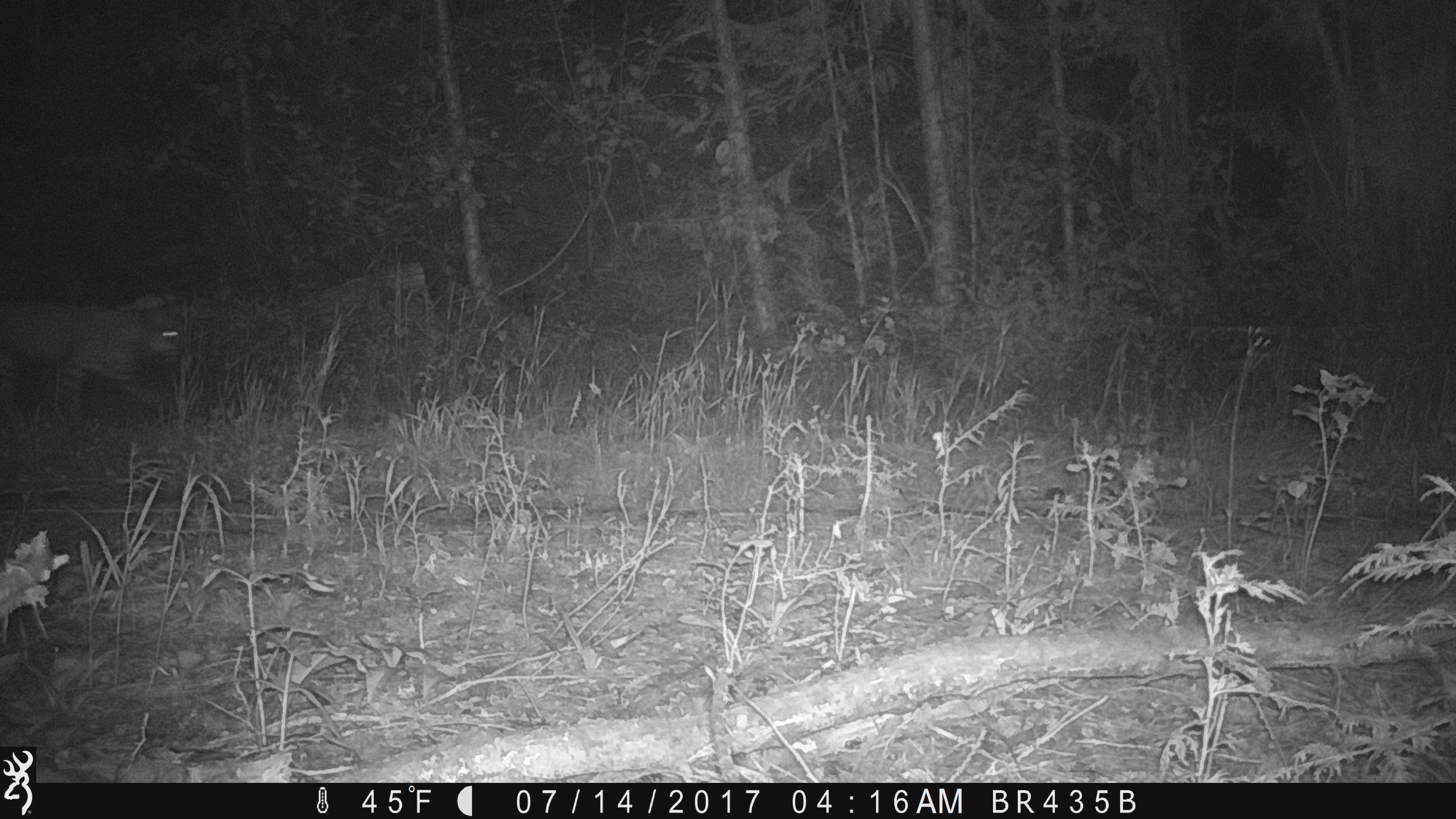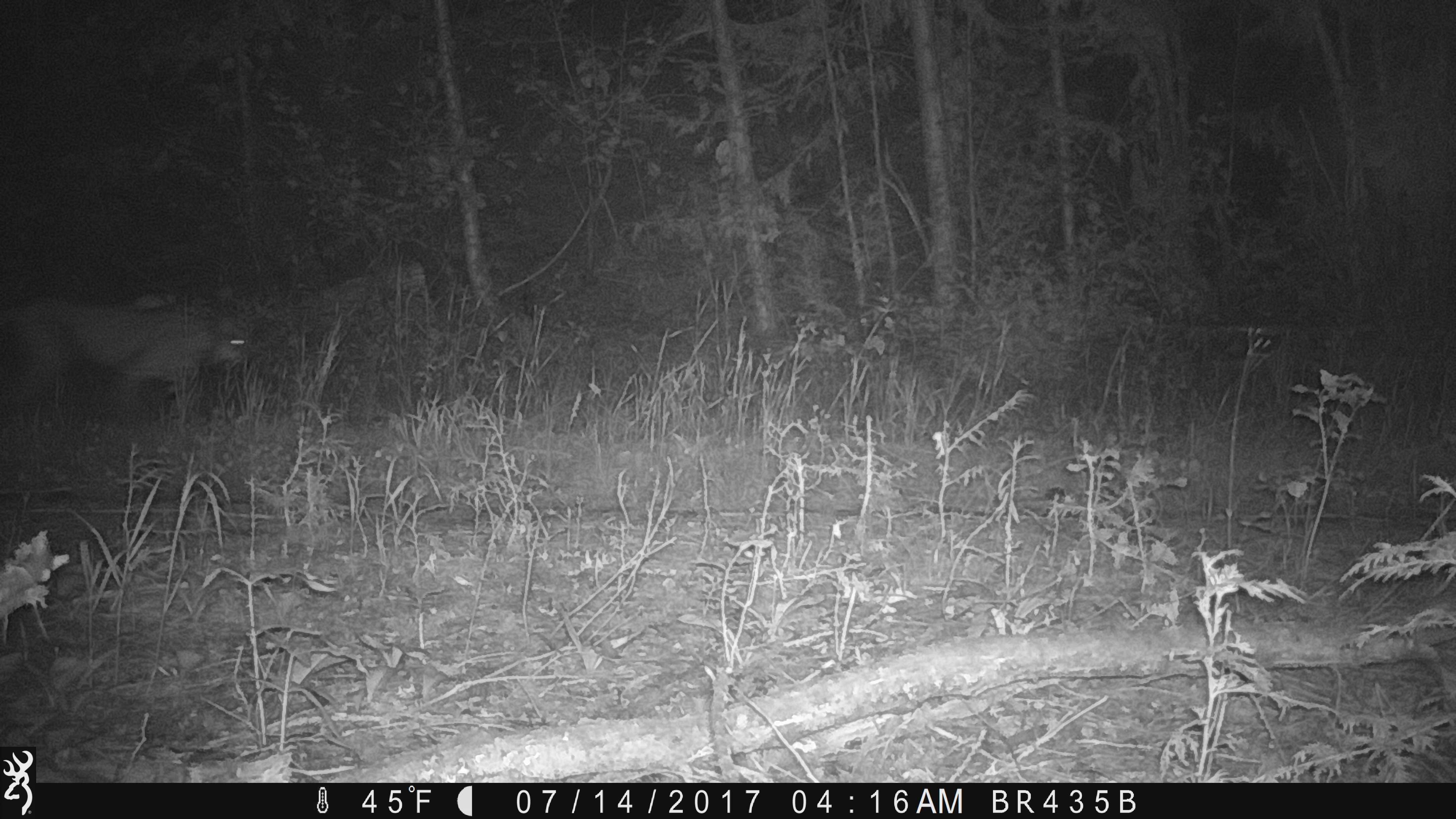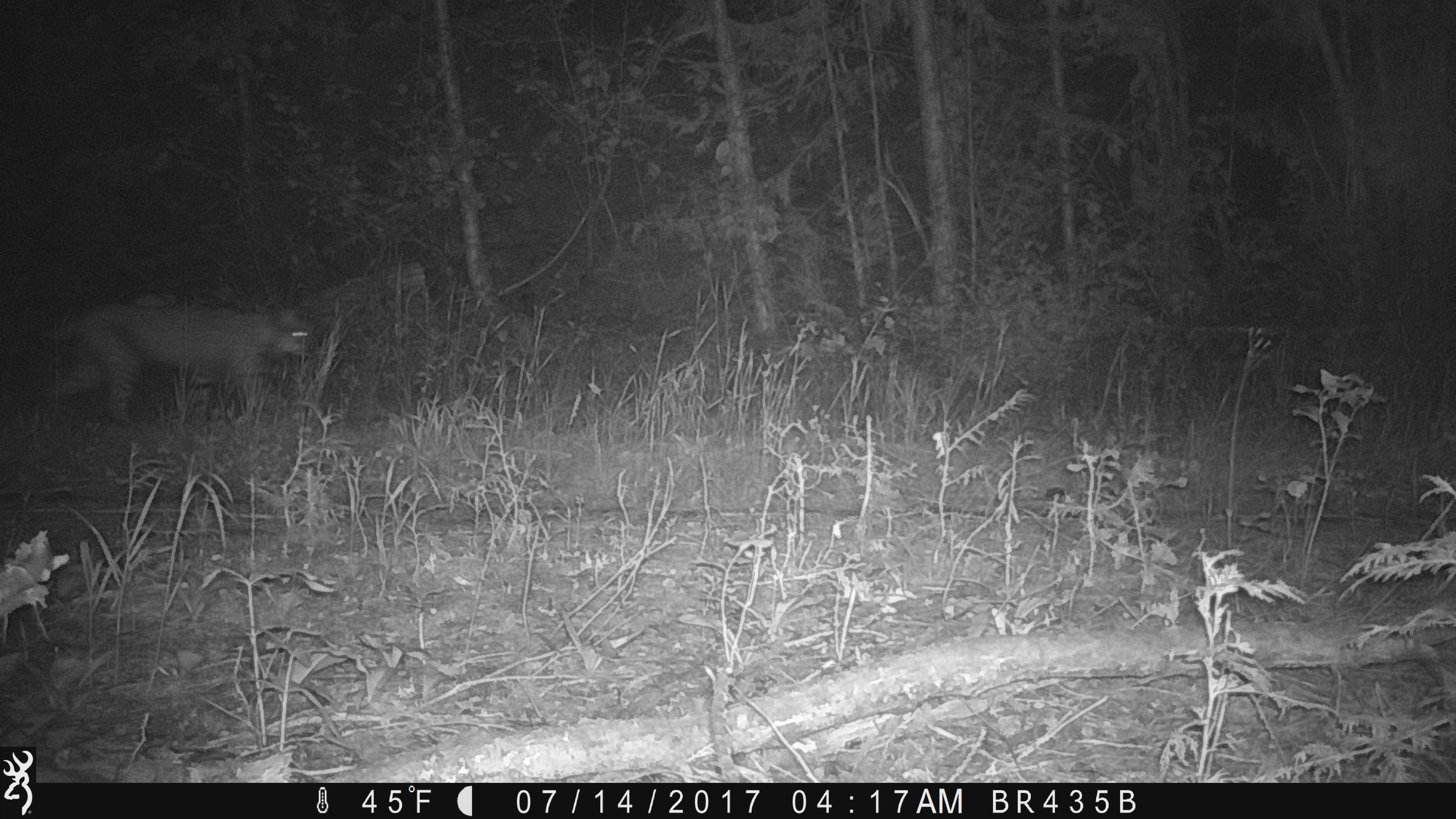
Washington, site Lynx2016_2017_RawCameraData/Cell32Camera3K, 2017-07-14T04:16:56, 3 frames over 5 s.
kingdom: Animalia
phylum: Chordata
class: Mammalia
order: Carnivora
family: Felidae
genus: Lynx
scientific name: Lynx rufus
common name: bobcat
Lynx rufus (bobcat). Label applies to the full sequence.